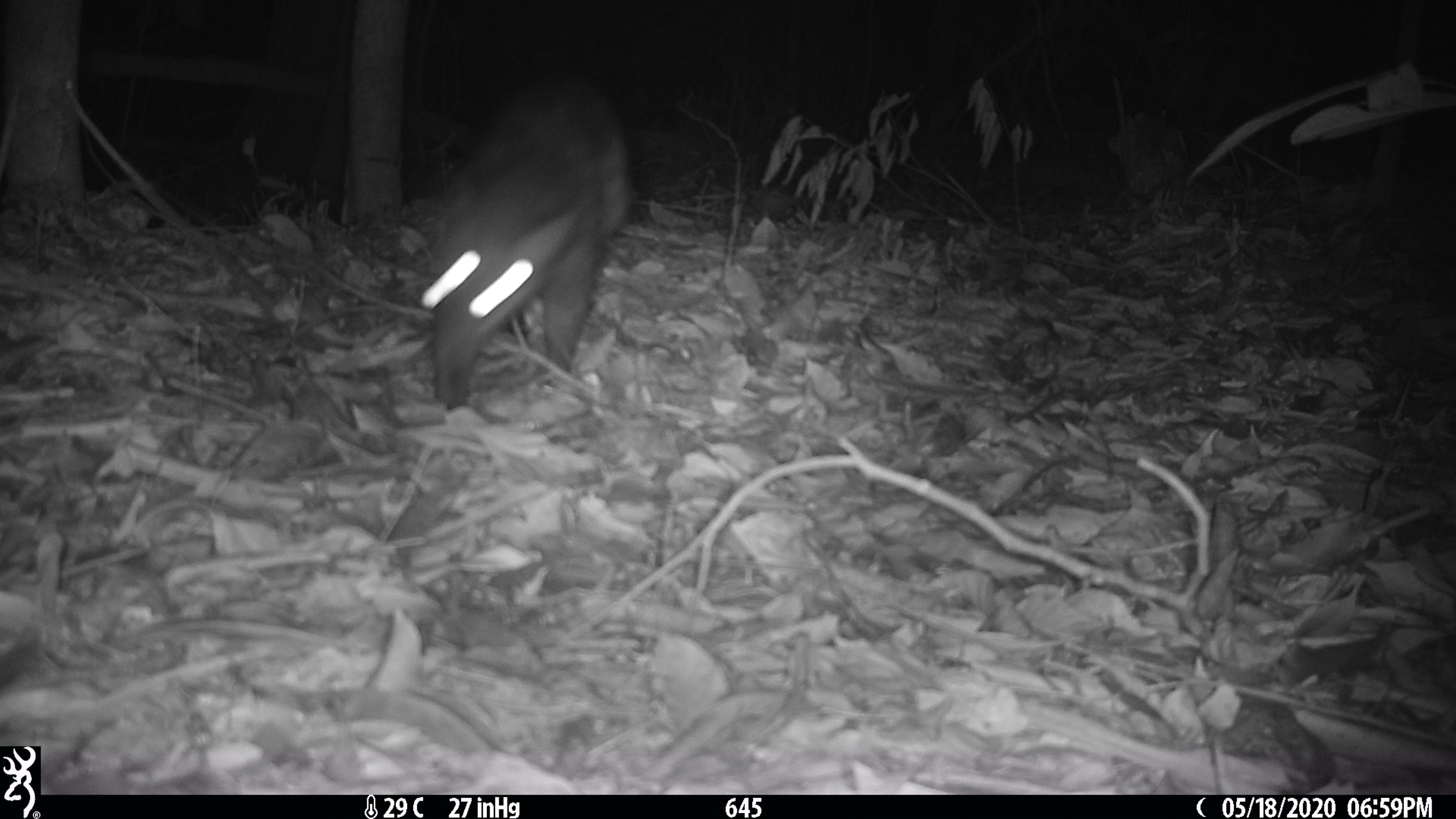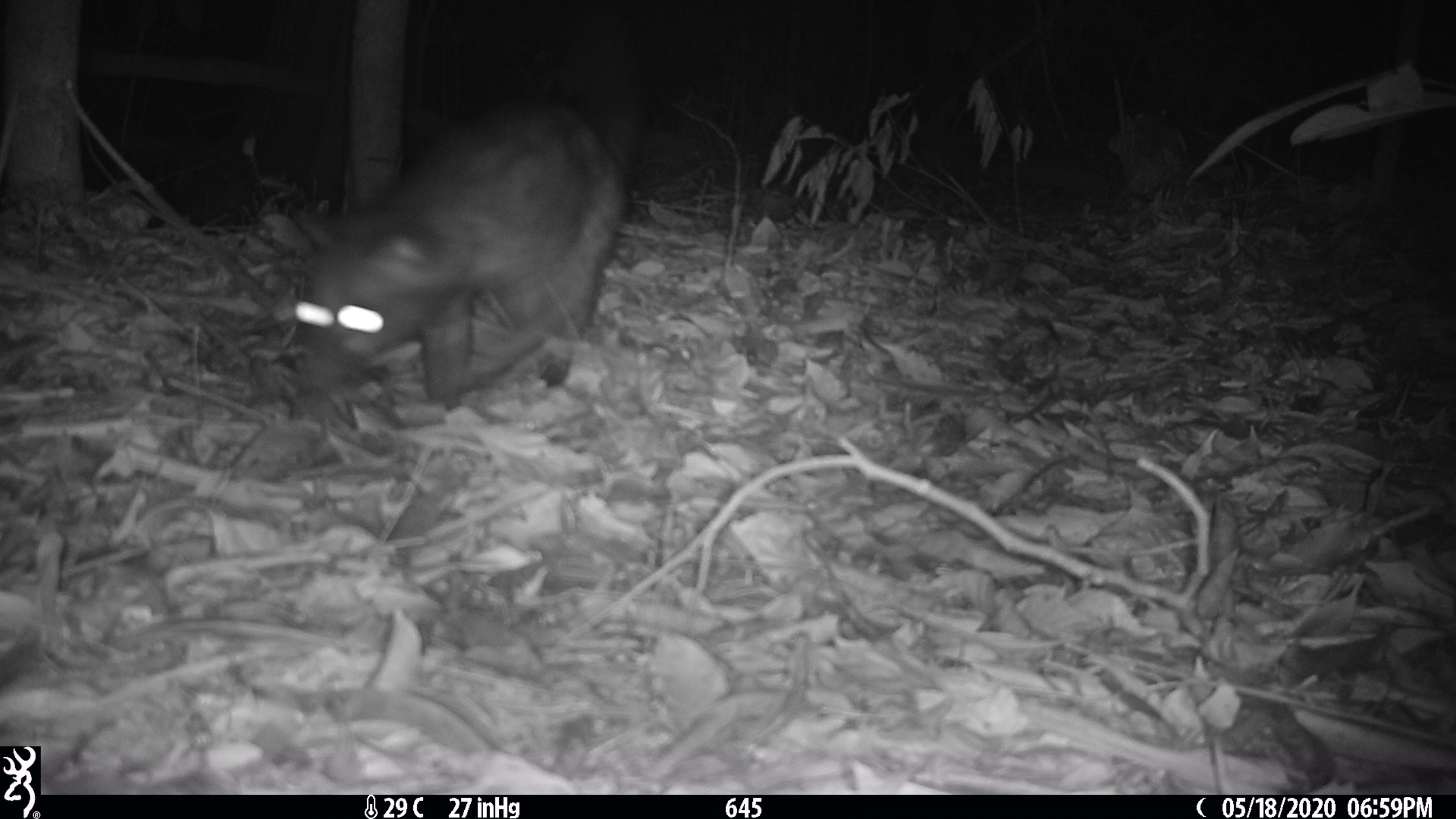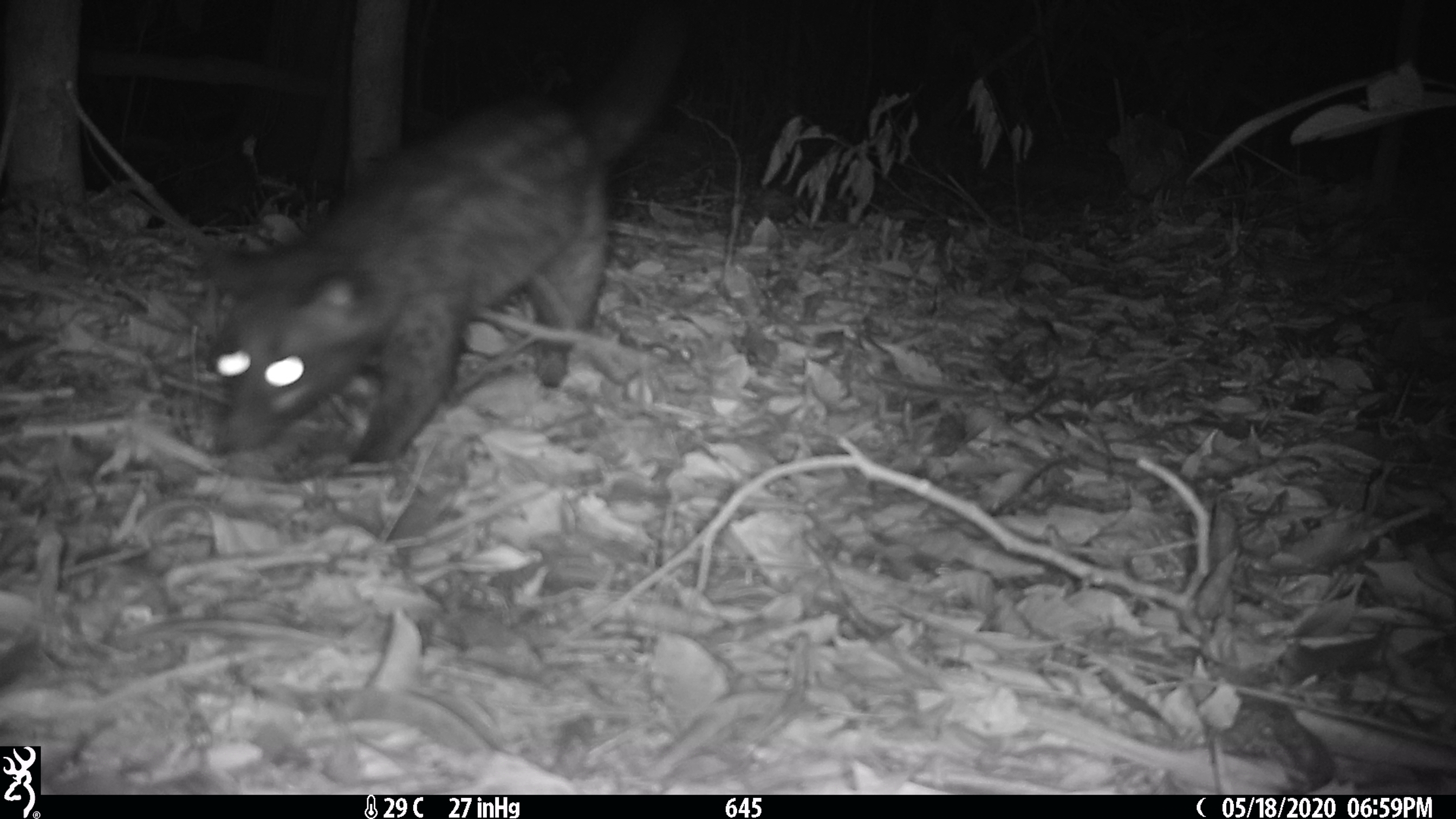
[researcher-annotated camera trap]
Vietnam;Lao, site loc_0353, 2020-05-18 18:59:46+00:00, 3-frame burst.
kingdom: Animalia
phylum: Chordata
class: Mammalia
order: Carnivora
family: Viverridae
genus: Paradoxurus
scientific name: Paradoxurus hermaphroditus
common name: common palm civet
Common palm civet (Paradoxurus hermaphroditus). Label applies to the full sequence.